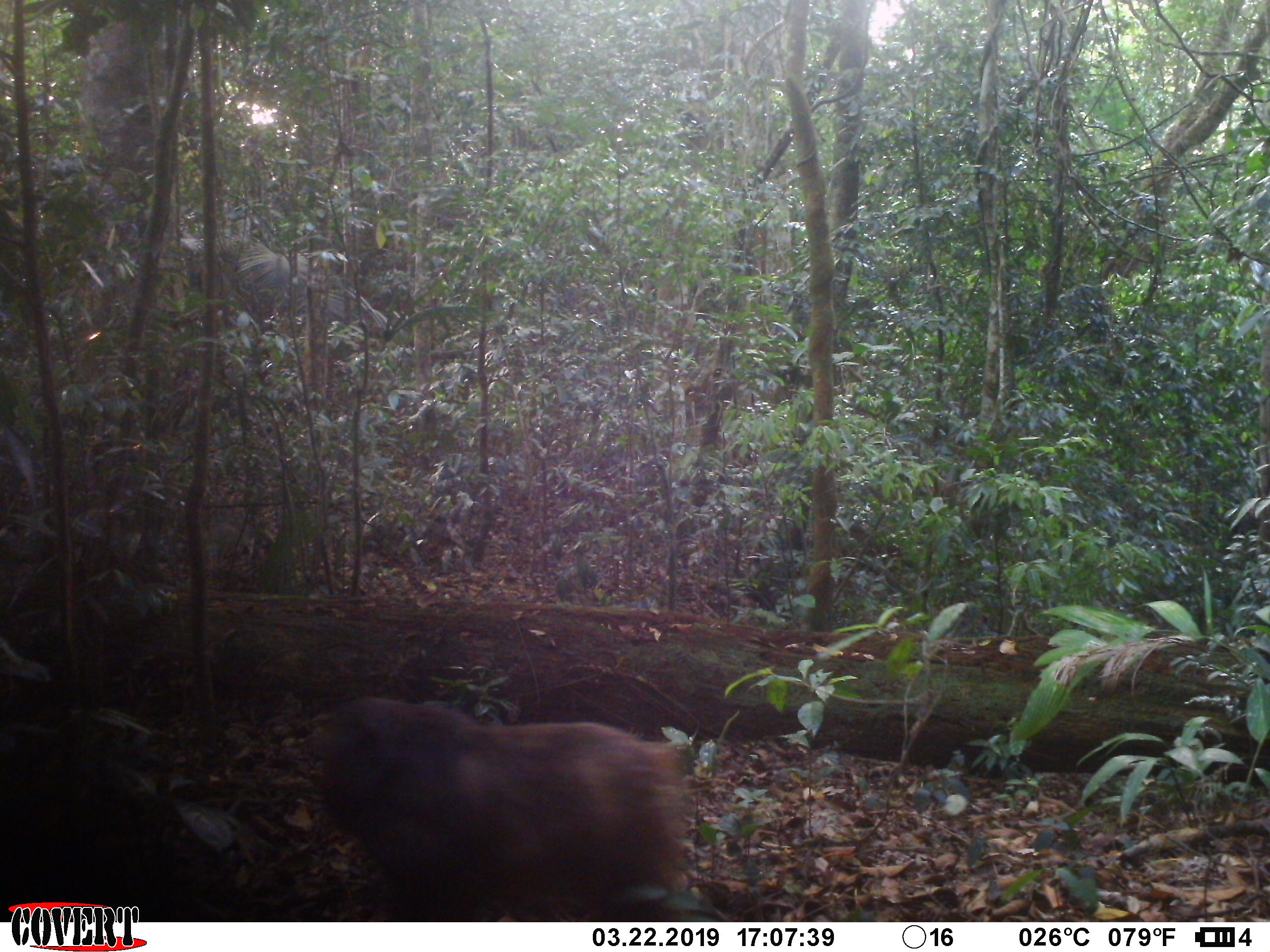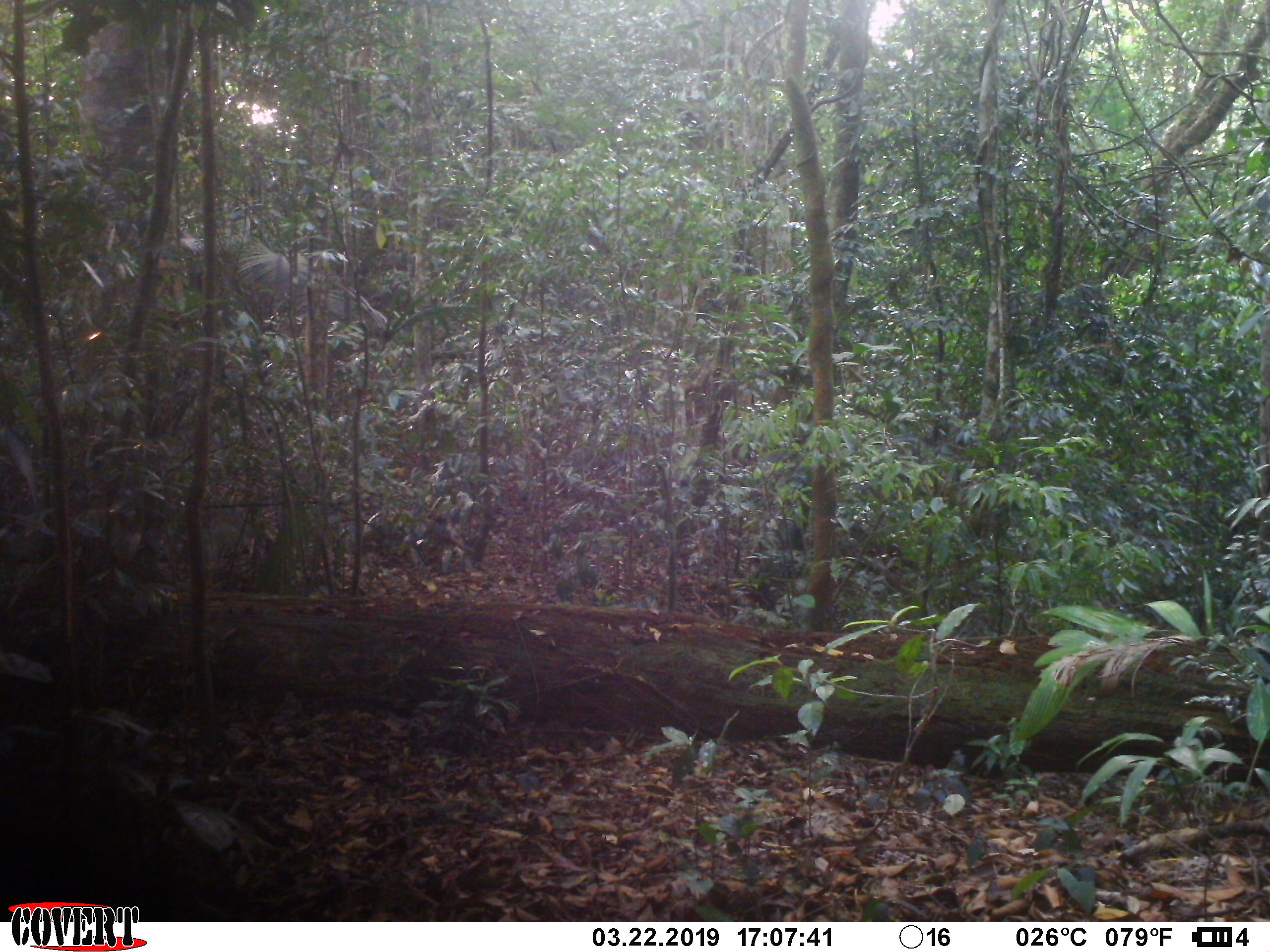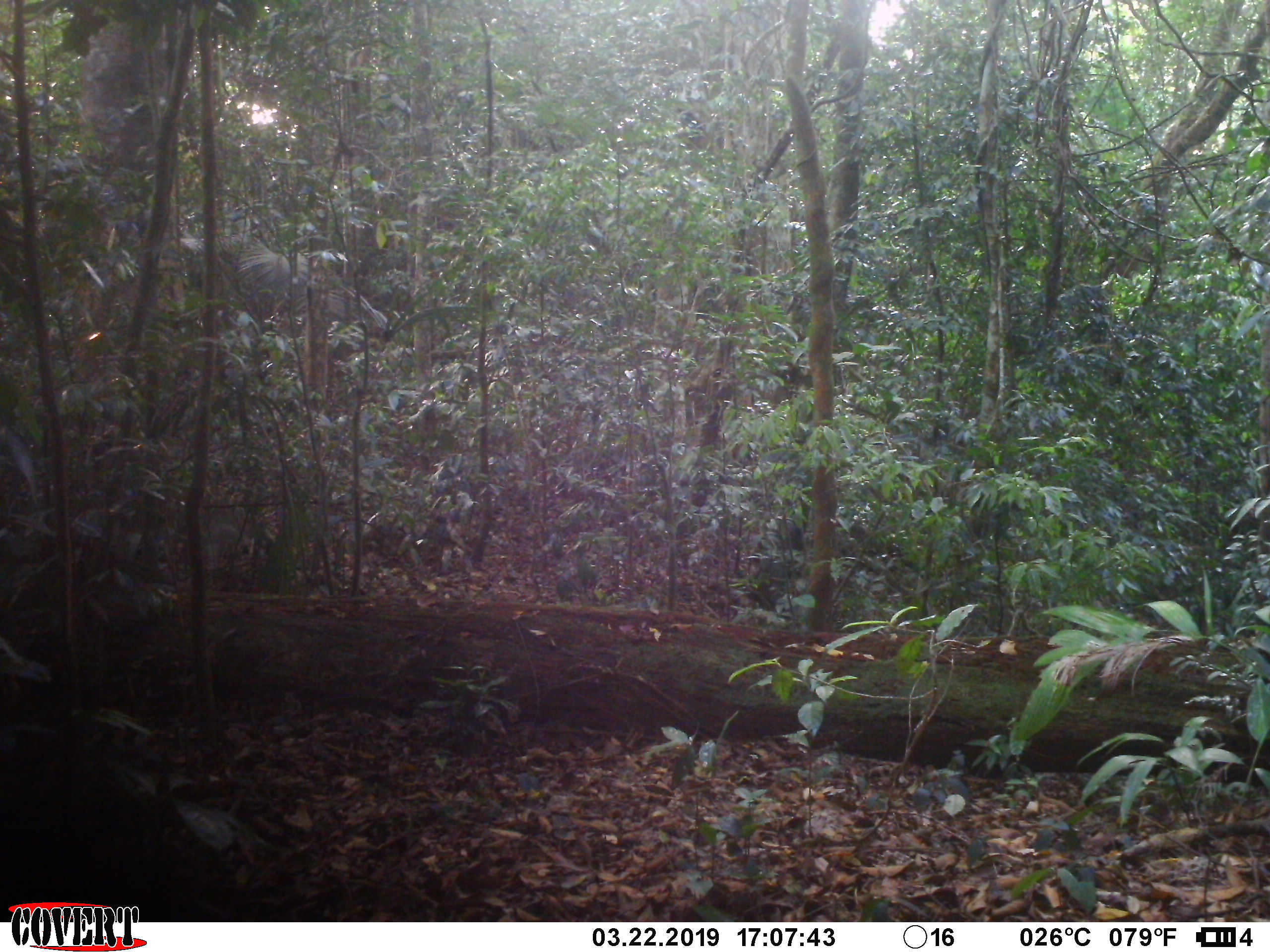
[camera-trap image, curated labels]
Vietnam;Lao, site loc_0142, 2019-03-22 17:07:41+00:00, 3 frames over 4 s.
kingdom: Animalia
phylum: Chordata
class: Mammalia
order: Primates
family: Cercopithecidae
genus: Macaca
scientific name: Macaca arctoides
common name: stump-tailed macaque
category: stump tailed macaque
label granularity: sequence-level